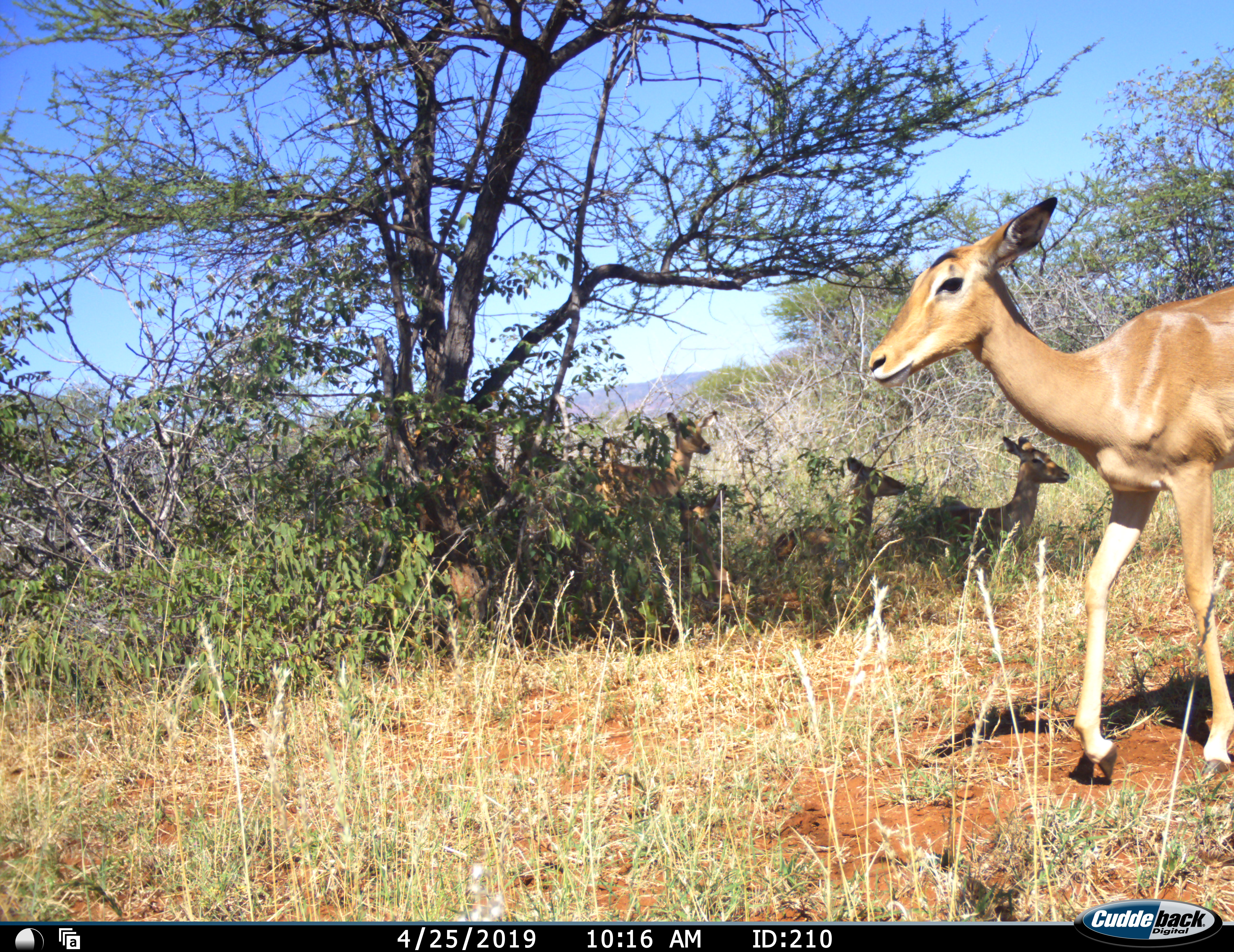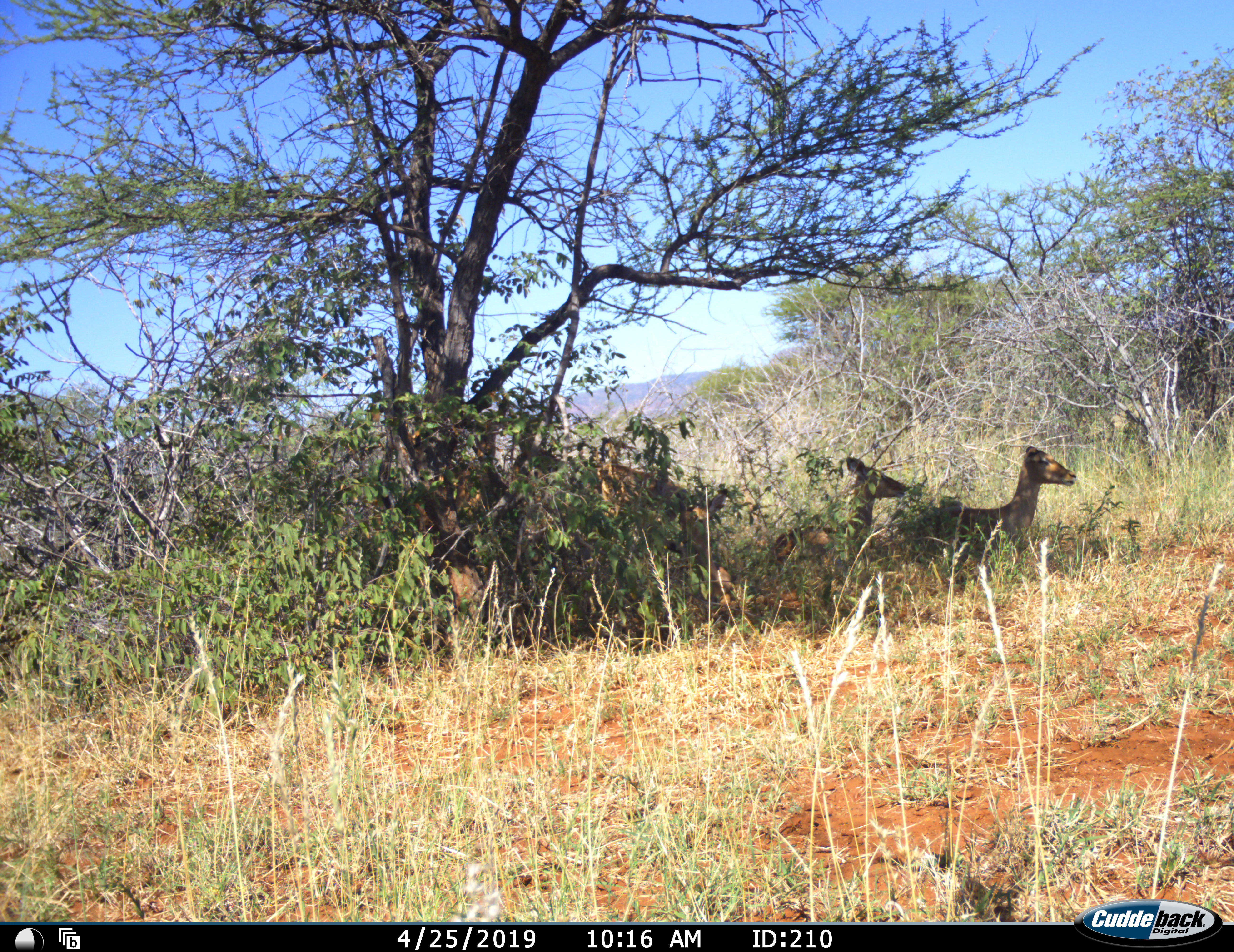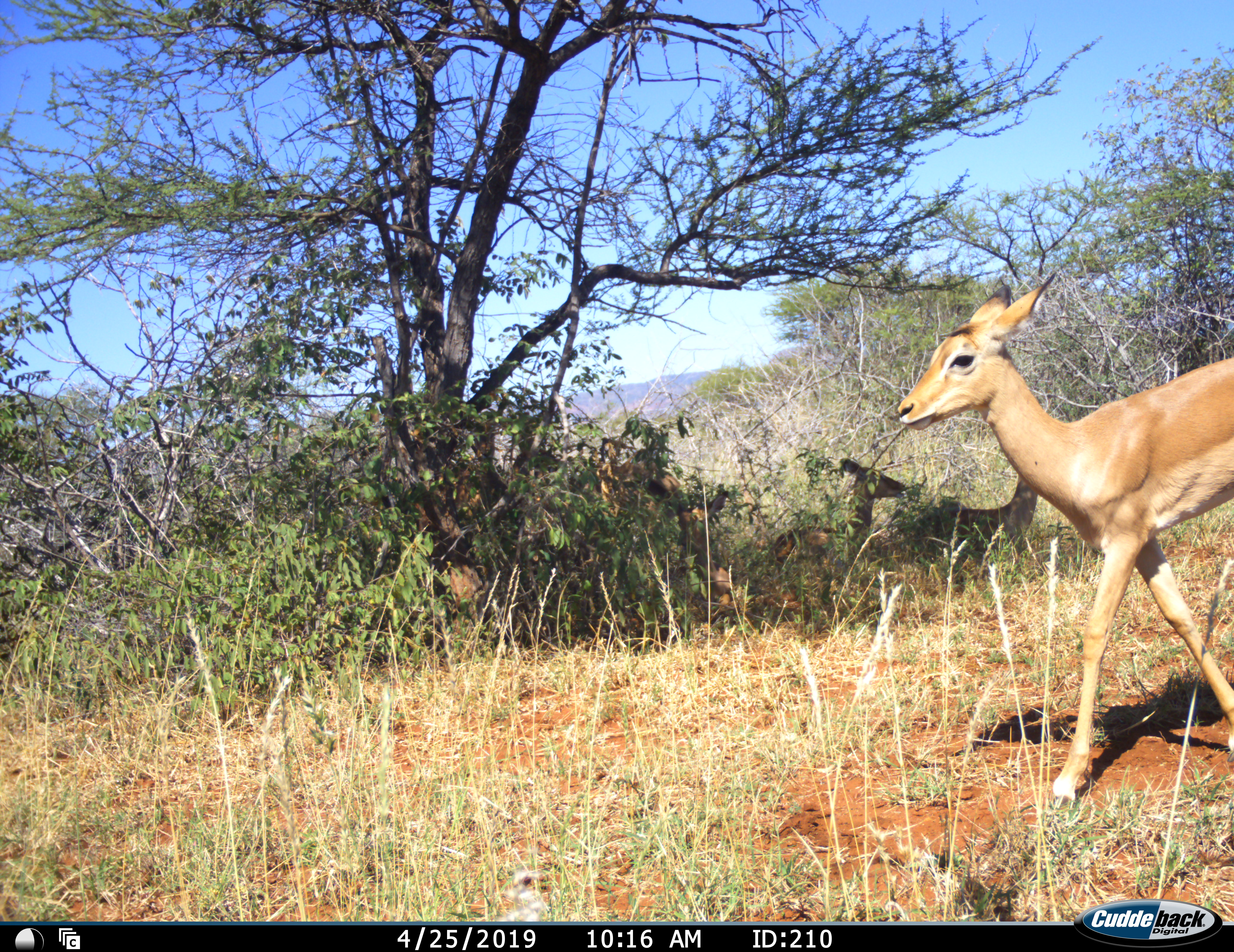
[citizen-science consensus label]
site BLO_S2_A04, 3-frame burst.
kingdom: Animalia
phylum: Chordata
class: Mammalia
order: Artiodactyla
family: Bovidae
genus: Aepyceros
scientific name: Aepyceros melampus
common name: impala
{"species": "impala (Aepyceros melampus)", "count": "4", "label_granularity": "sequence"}